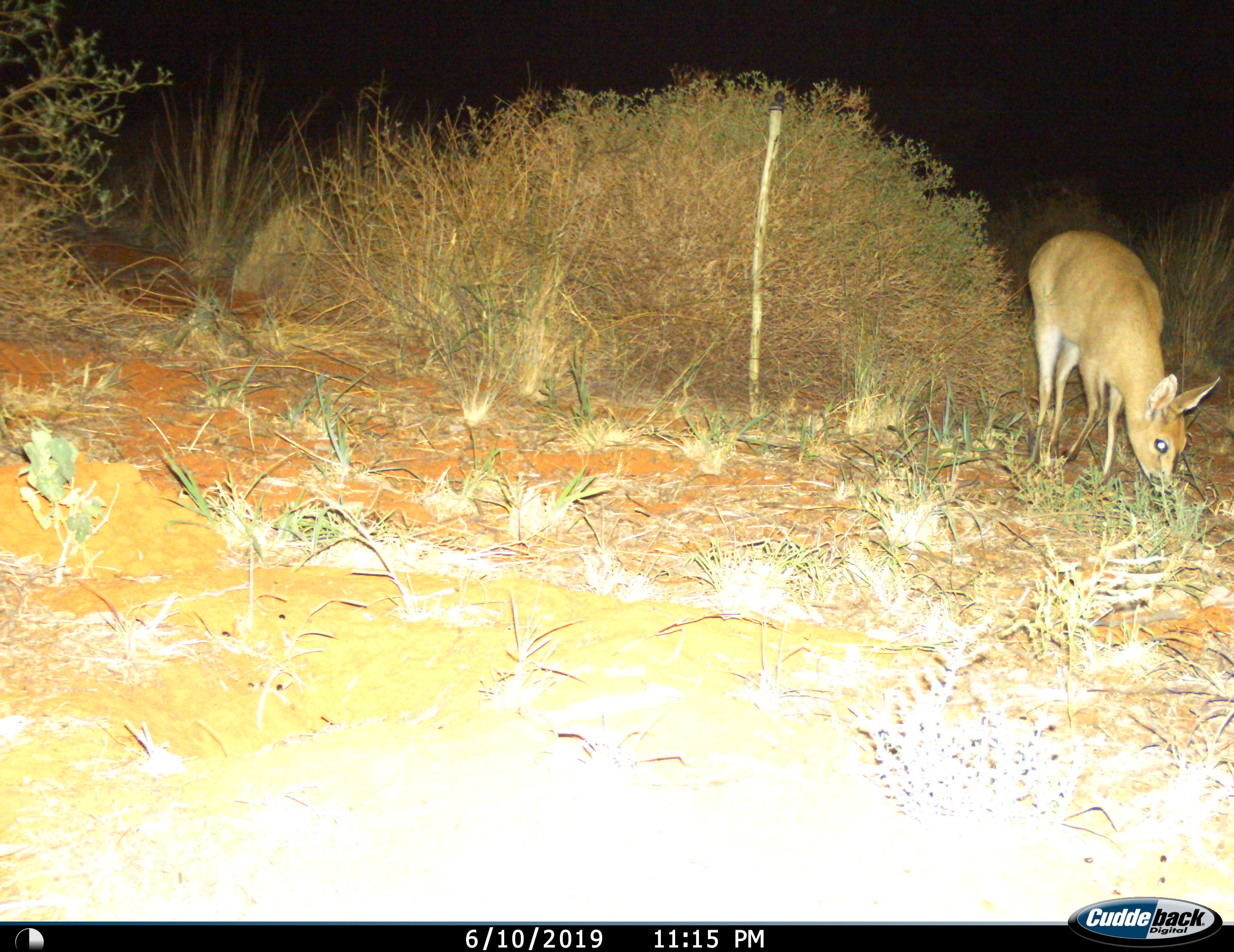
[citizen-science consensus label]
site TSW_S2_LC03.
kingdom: Animalia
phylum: Chordata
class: Mammalia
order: Artiodactyla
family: Bovidae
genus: Sylvicapra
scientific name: Sylvicapra grimmia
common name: common duiker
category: duikercommongrey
Duikercommongrey (common duiker) (Sylvicapra grimmia), count 1. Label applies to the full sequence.